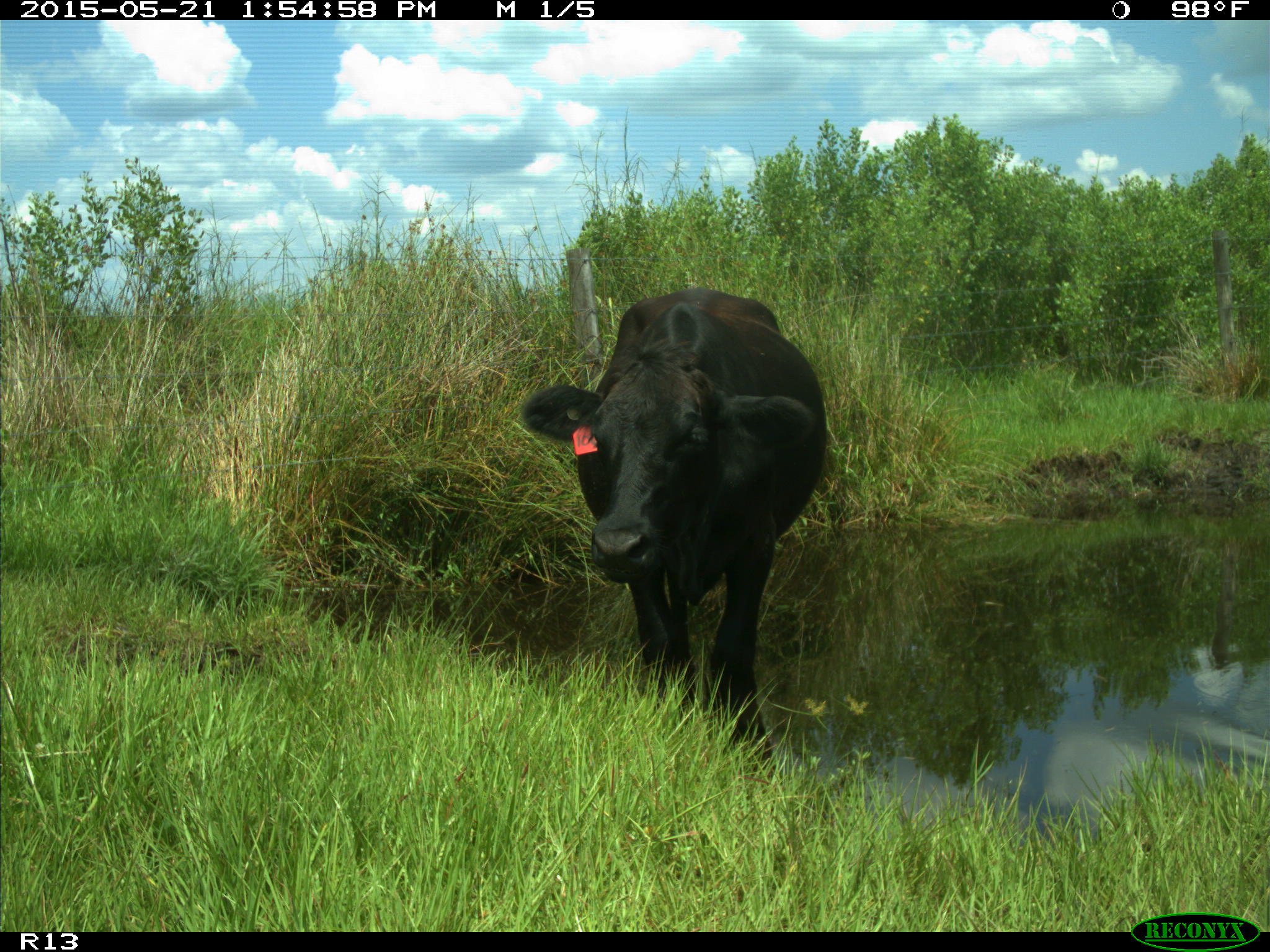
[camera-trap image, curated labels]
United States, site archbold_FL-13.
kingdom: Animalia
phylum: Chordata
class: Mammalia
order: Artiodactyla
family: Bovidae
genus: Bos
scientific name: Bos taurus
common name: domestic cow